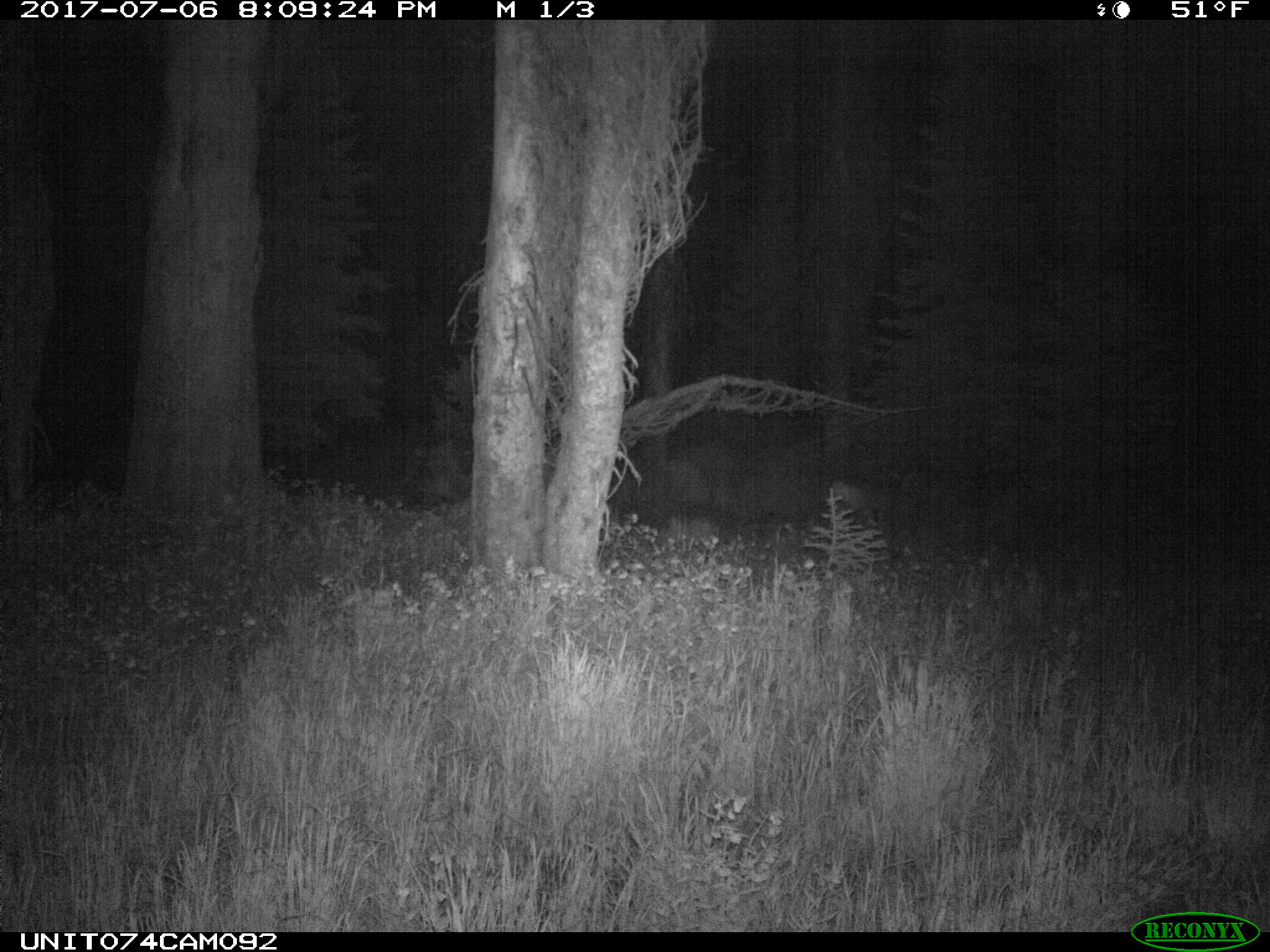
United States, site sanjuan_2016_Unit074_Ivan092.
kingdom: Animalia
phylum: Chordata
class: Mammalia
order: Artiodactyla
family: Cervidae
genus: Odocoileus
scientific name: Odocoileus hemionus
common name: mule deer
Odocoileus hemionus (mule deer).